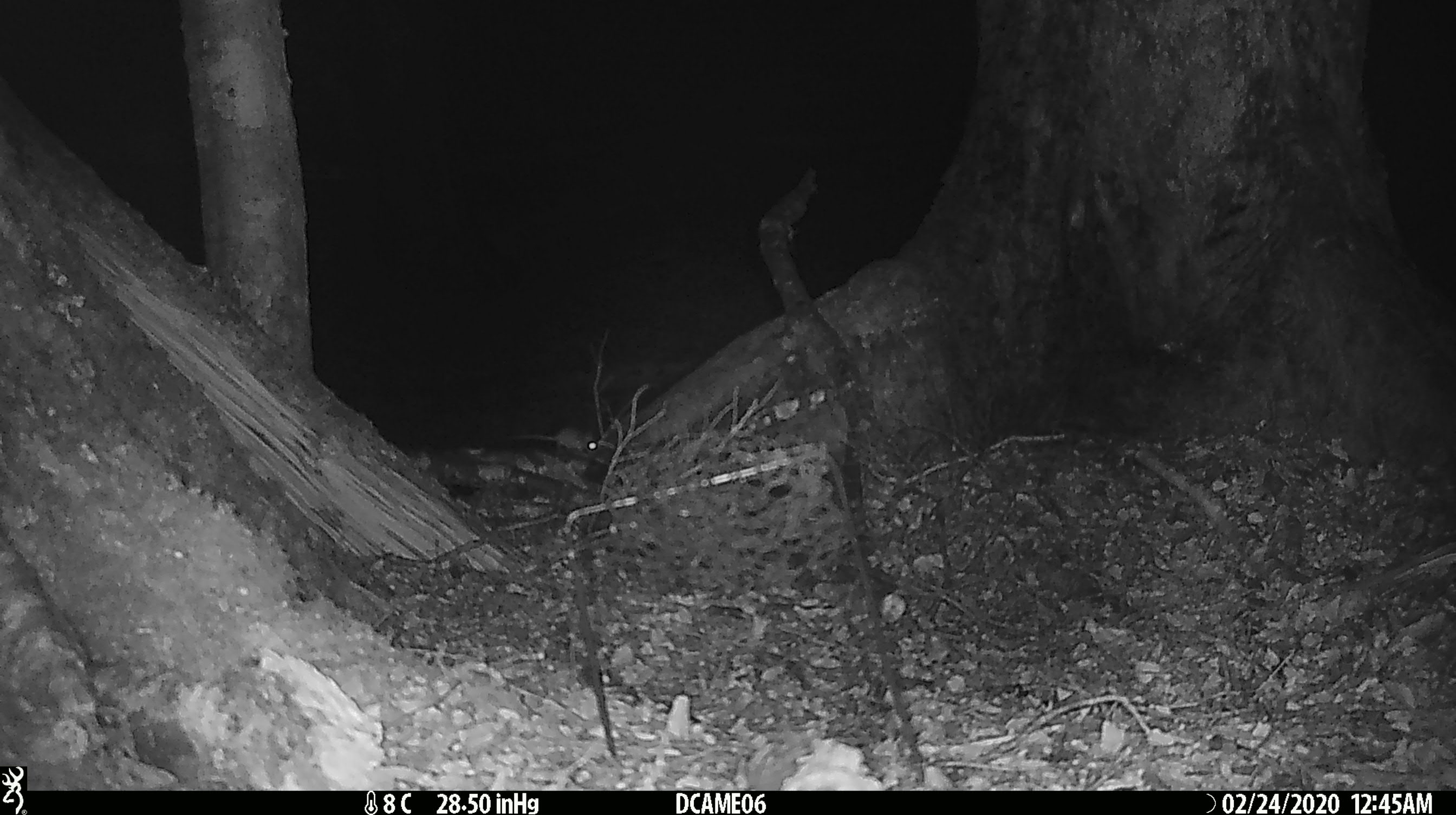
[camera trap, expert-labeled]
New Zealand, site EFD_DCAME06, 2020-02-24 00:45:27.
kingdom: Animalia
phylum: Chordata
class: Mammalia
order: Rodentia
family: Muridae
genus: Mus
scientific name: Mus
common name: mouse